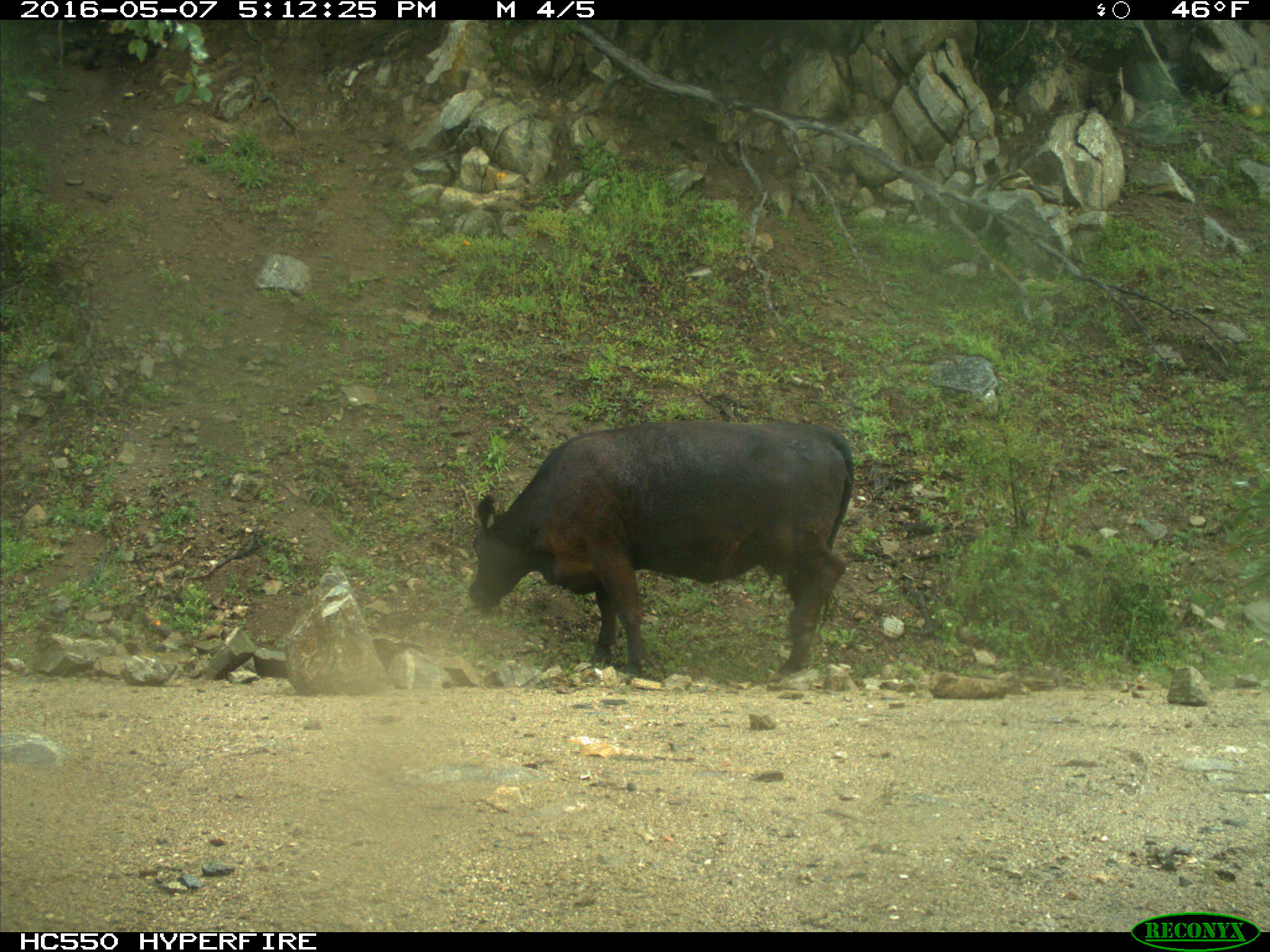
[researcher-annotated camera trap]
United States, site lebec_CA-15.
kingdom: Animalia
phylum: Chordata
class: Mammalia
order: Artiodactyla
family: Bovidae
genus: Bos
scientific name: Bos taurus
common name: domestic cow